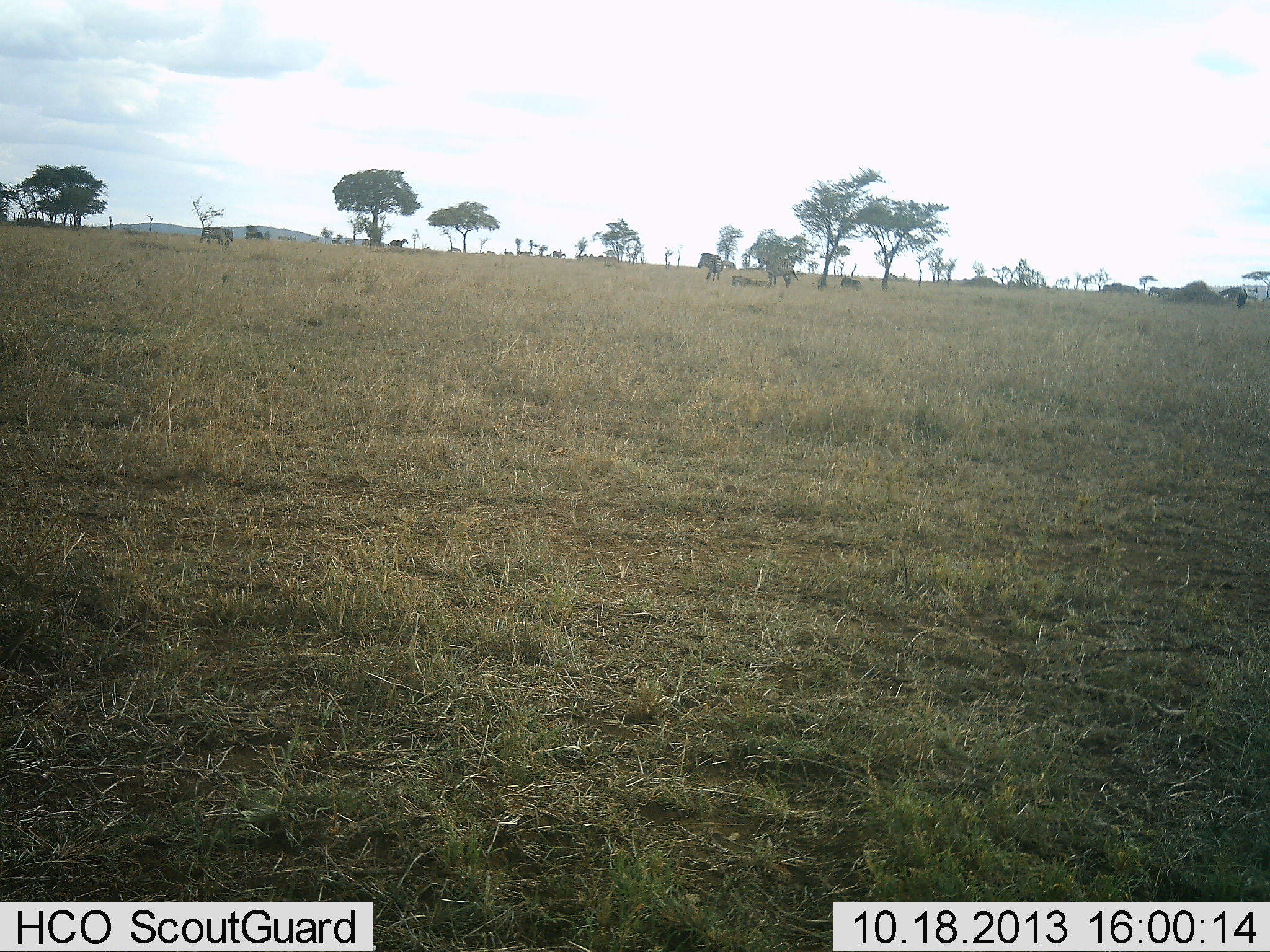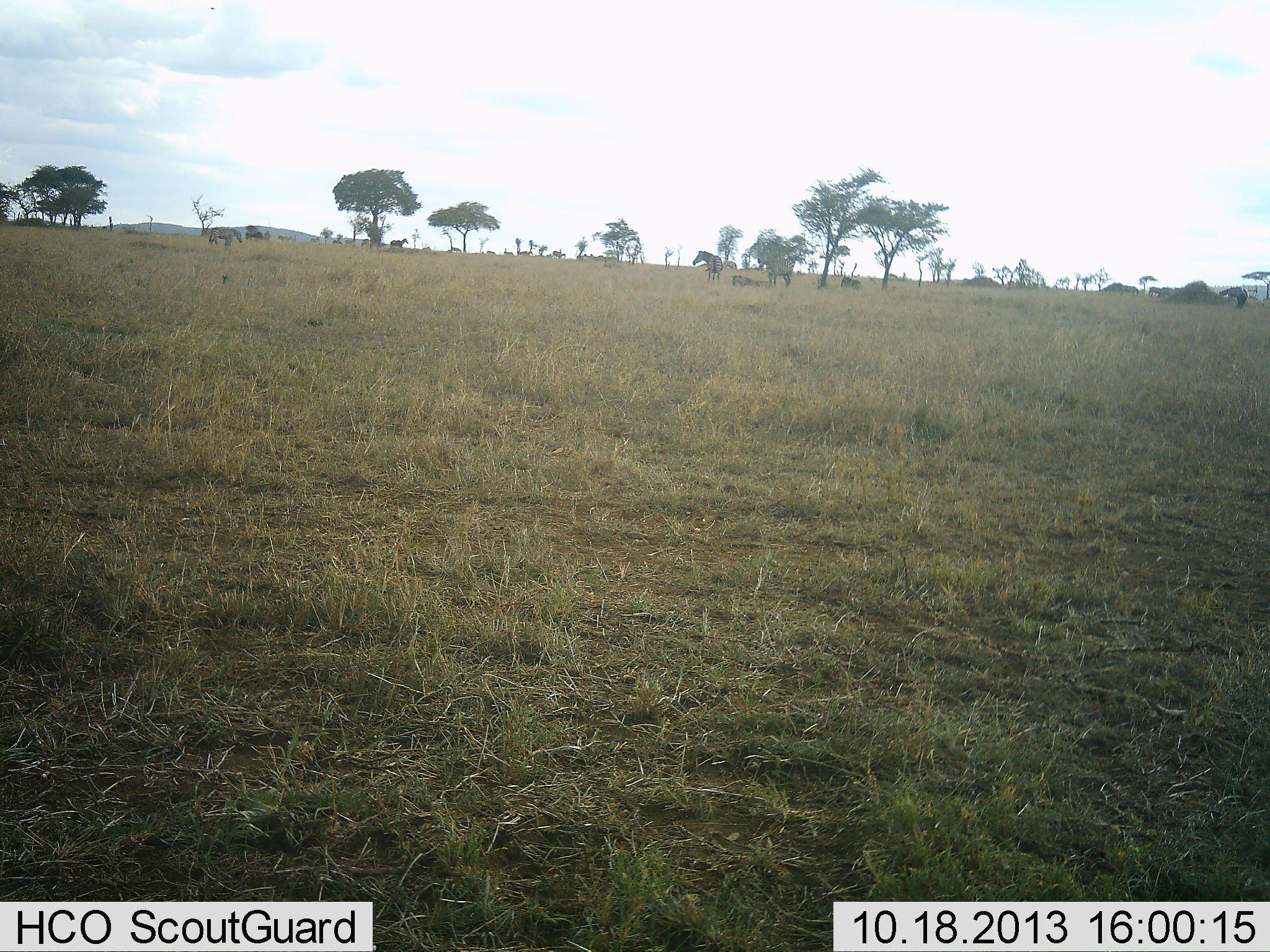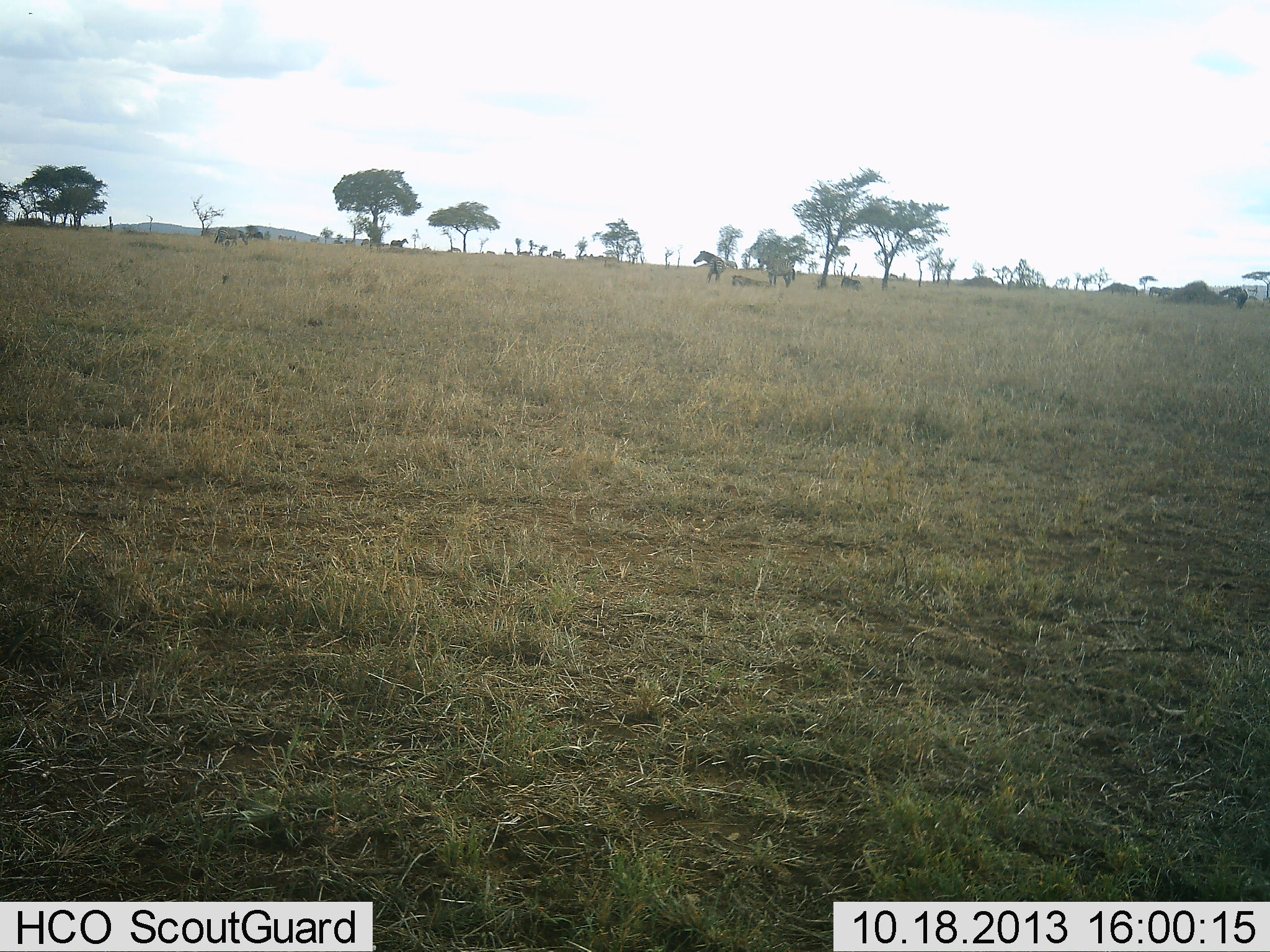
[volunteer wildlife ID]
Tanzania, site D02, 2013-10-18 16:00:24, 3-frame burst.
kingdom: Animalia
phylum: Chordata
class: Mammalia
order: Perissodactyla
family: Equidae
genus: Equus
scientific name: Equus quagga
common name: plains zebra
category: zebra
Zebra (plains zebra) (Equus quagga), count 4. Behavior (volunteer vote fractions): standing 82%, resting 27%, moving 45%, interacting 9%. Young present (vote fraction): 0%. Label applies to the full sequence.